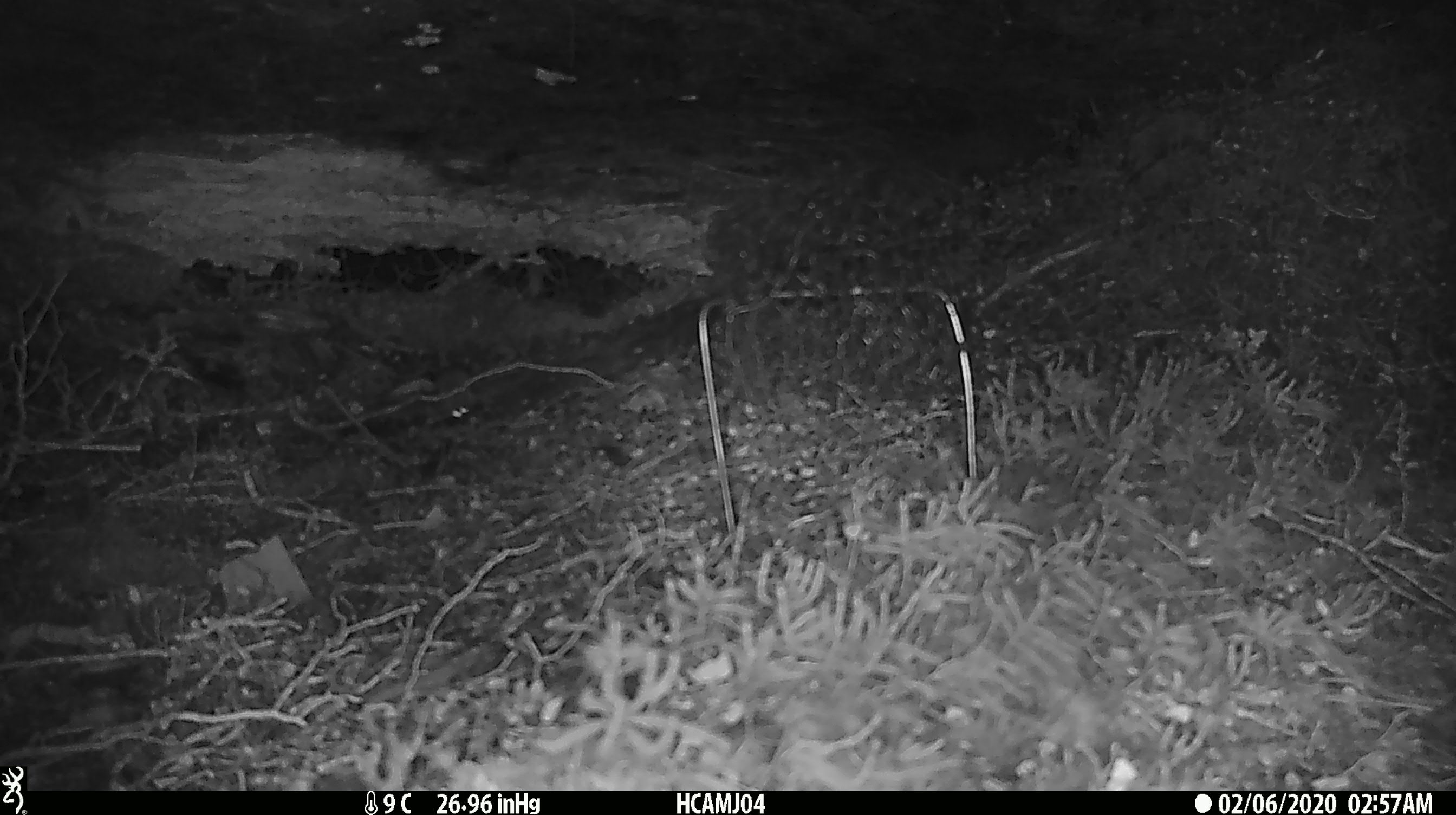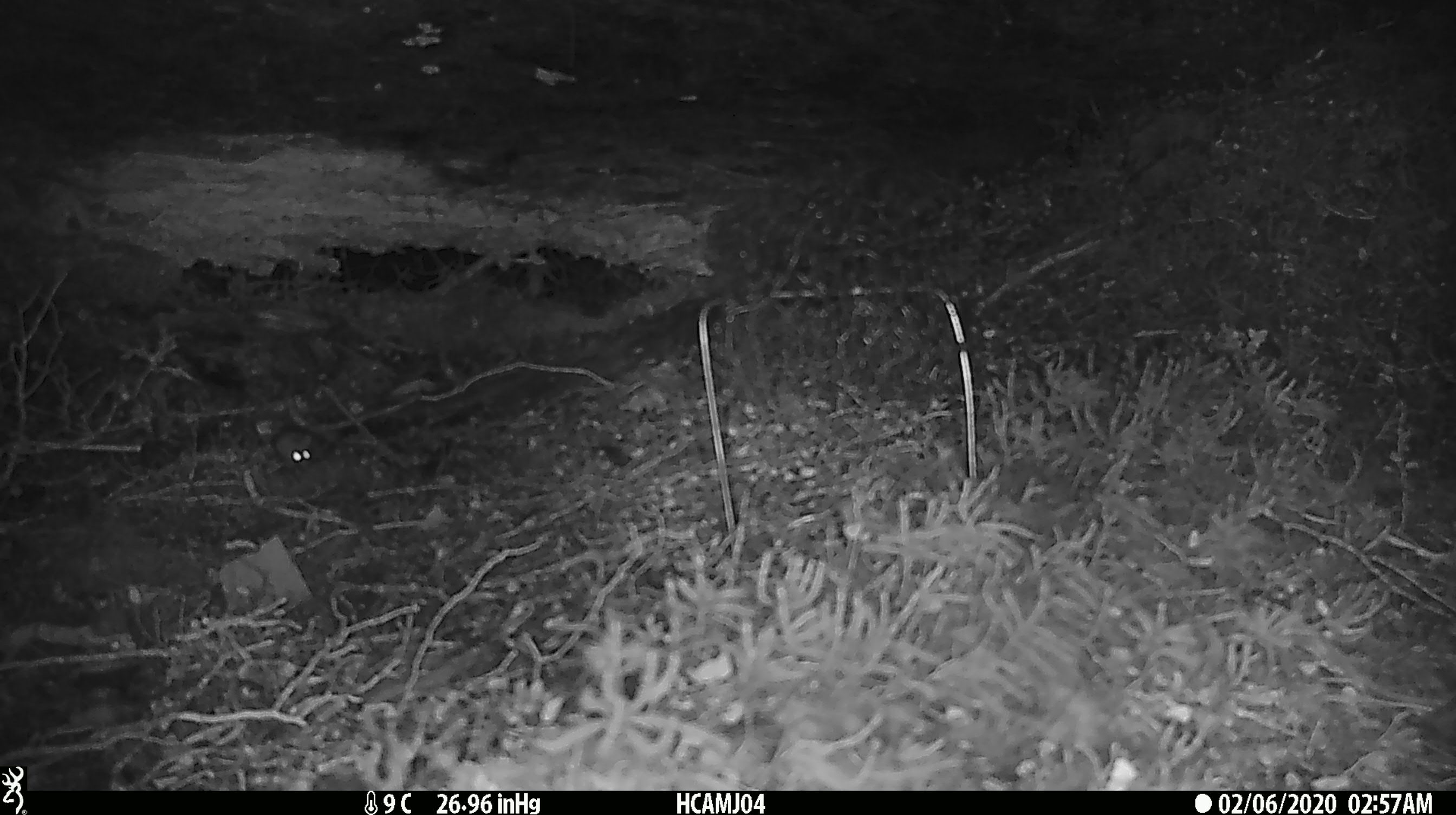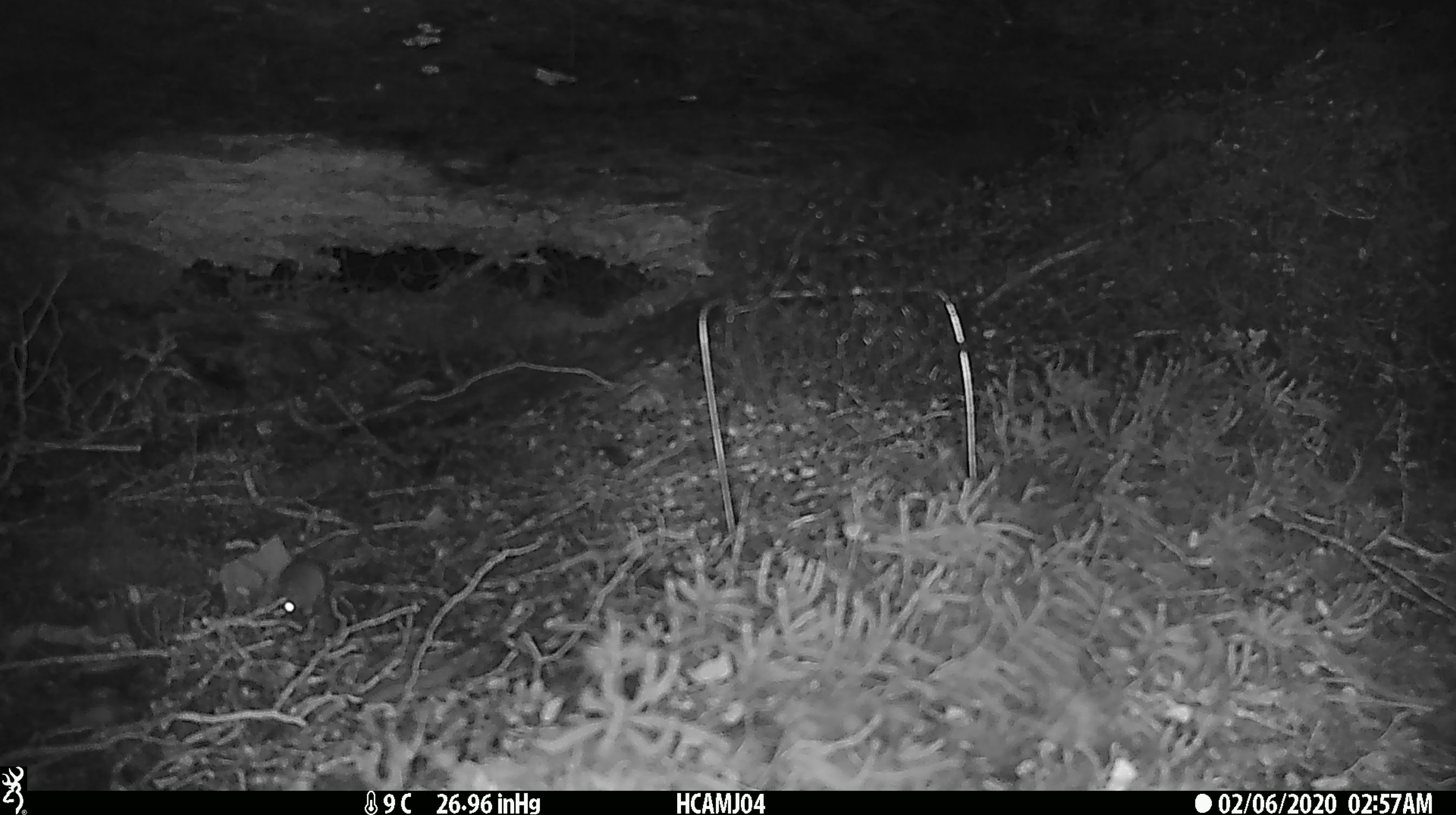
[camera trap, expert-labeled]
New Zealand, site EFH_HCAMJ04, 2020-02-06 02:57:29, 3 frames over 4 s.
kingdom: Animalia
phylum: Chordata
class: Mammalia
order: Rodentia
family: Muridae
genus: Mus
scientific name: Mus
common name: mouse